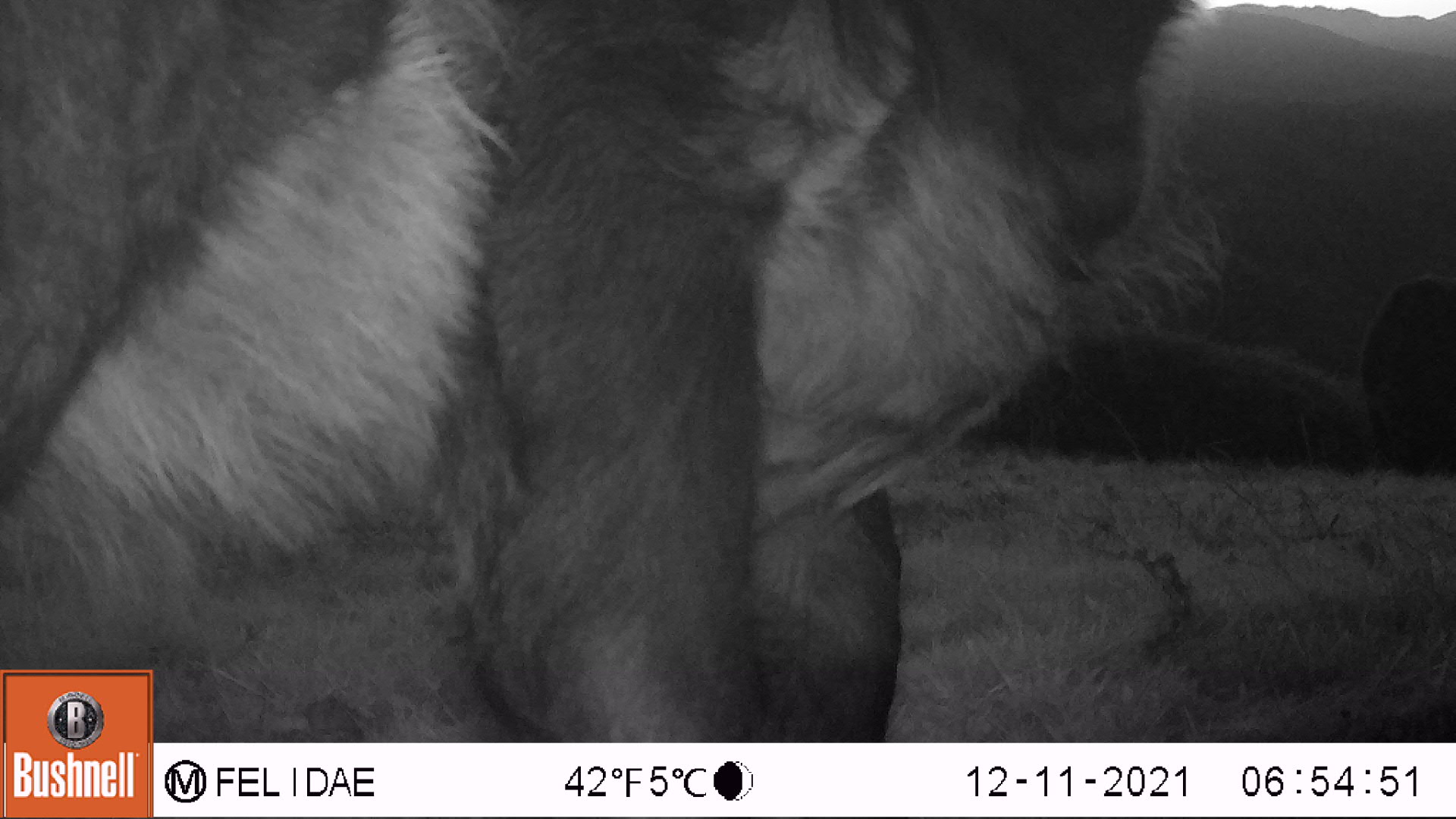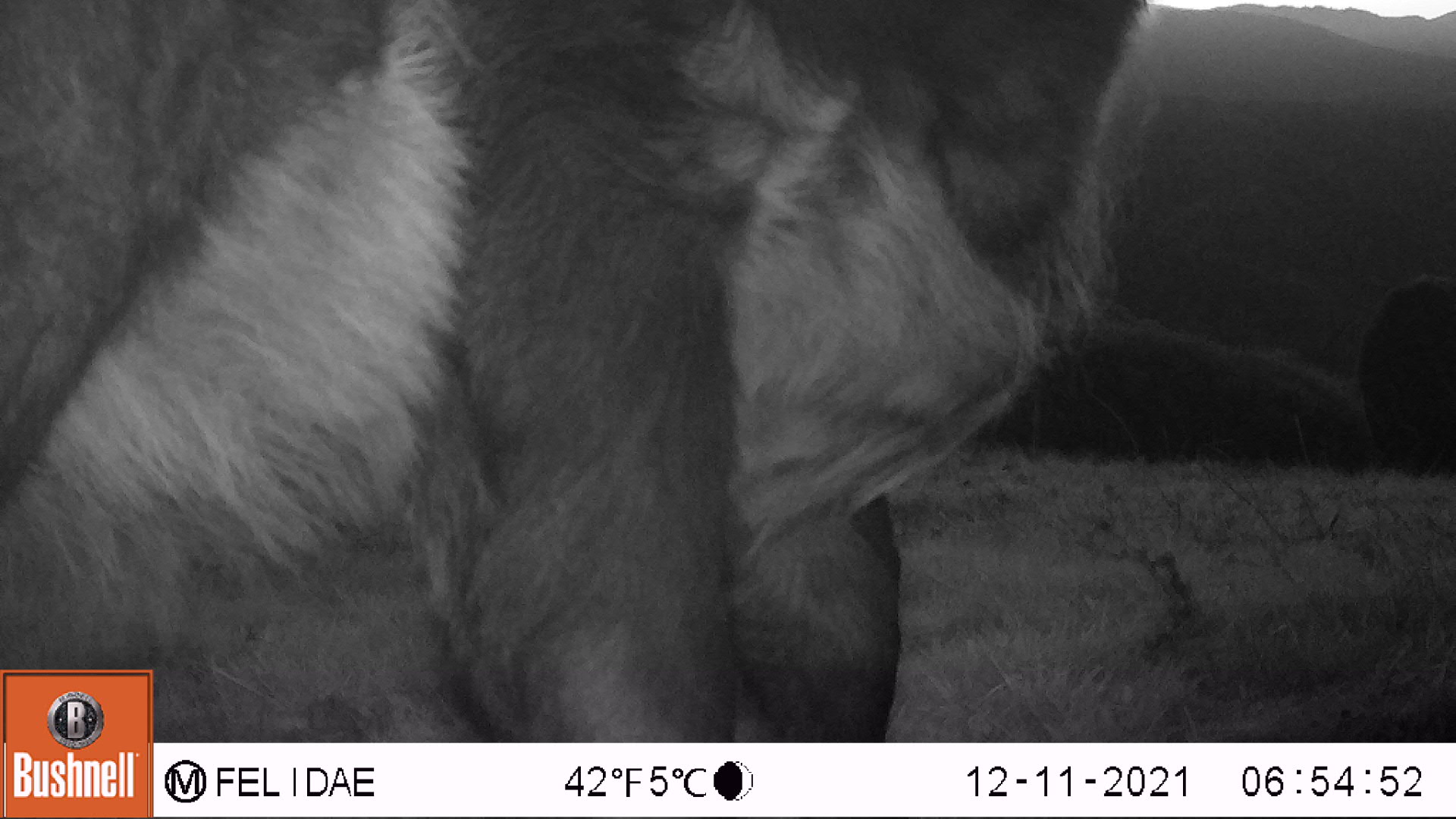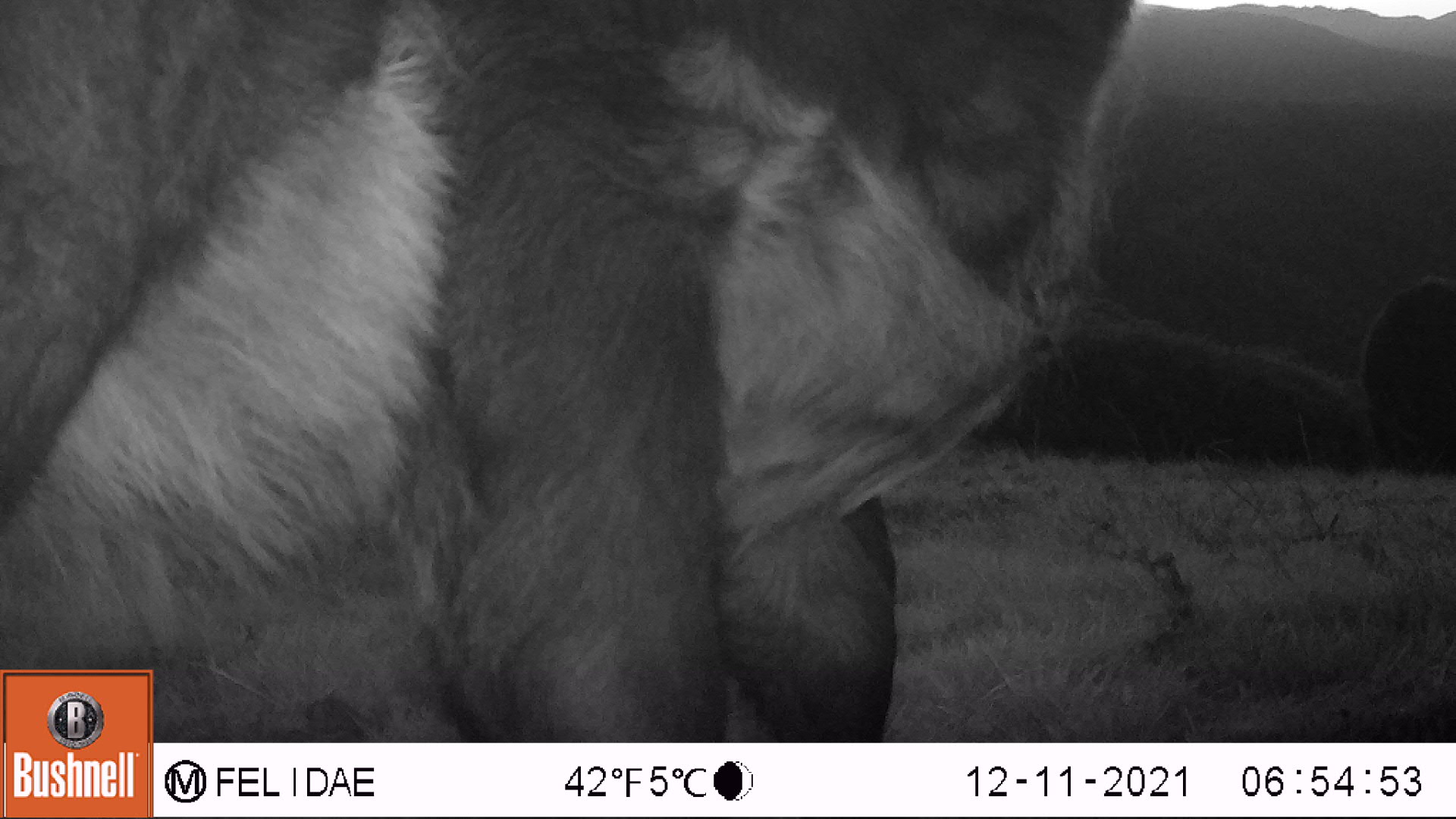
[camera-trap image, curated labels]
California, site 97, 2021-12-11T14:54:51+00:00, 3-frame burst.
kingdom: Animalia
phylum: Chordata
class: Mammalia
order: Artiodactyla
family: Bovidae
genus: Bos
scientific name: Bos taurus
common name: domestic cattle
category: cattle